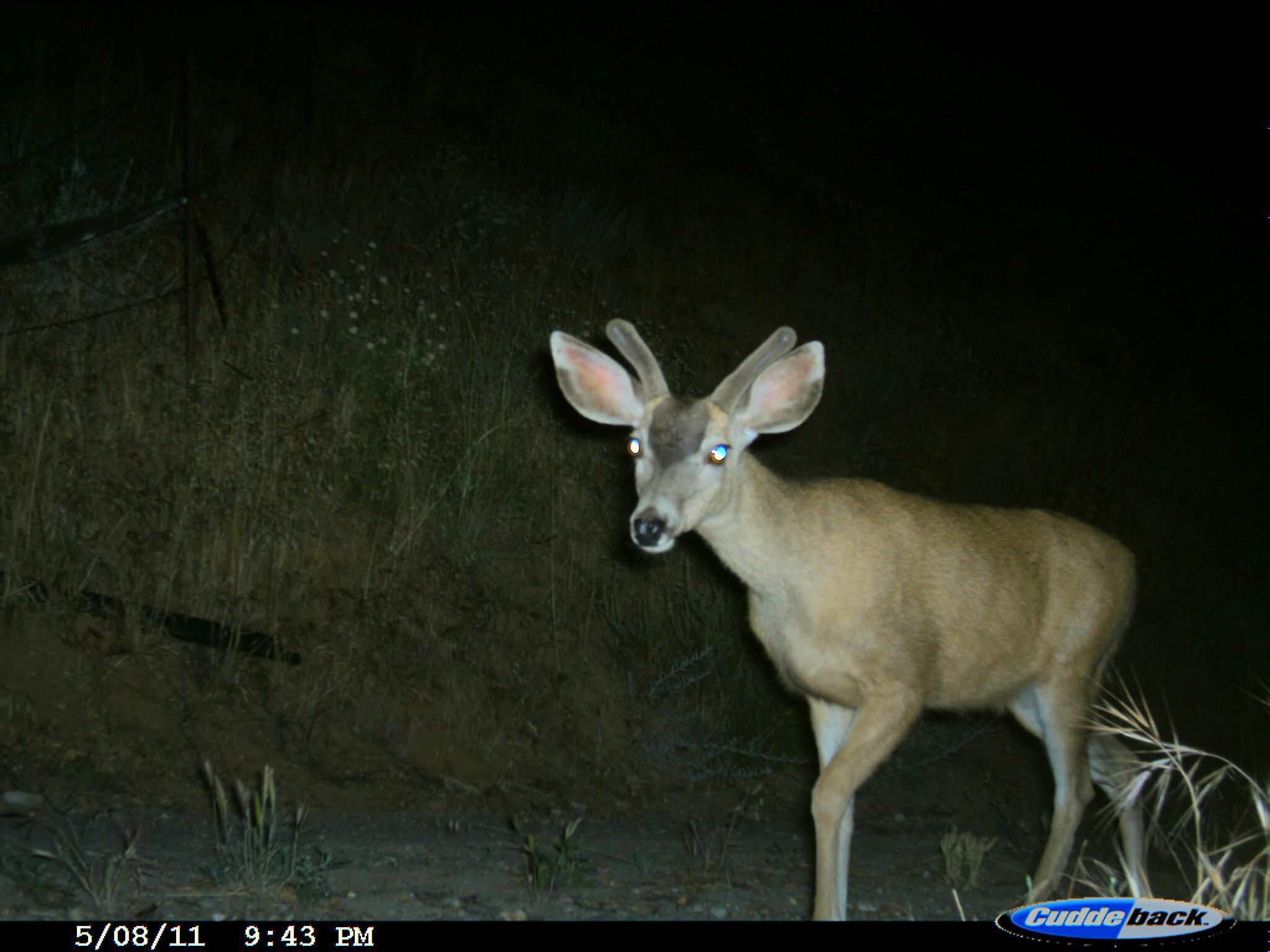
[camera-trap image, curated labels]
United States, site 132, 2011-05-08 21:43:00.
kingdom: Animalia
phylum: Chordata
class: Mammalia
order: Artiodactyla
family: Cervidae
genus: Odocoileus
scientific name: Odocoileus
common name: deer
Deer (Odocoileus).